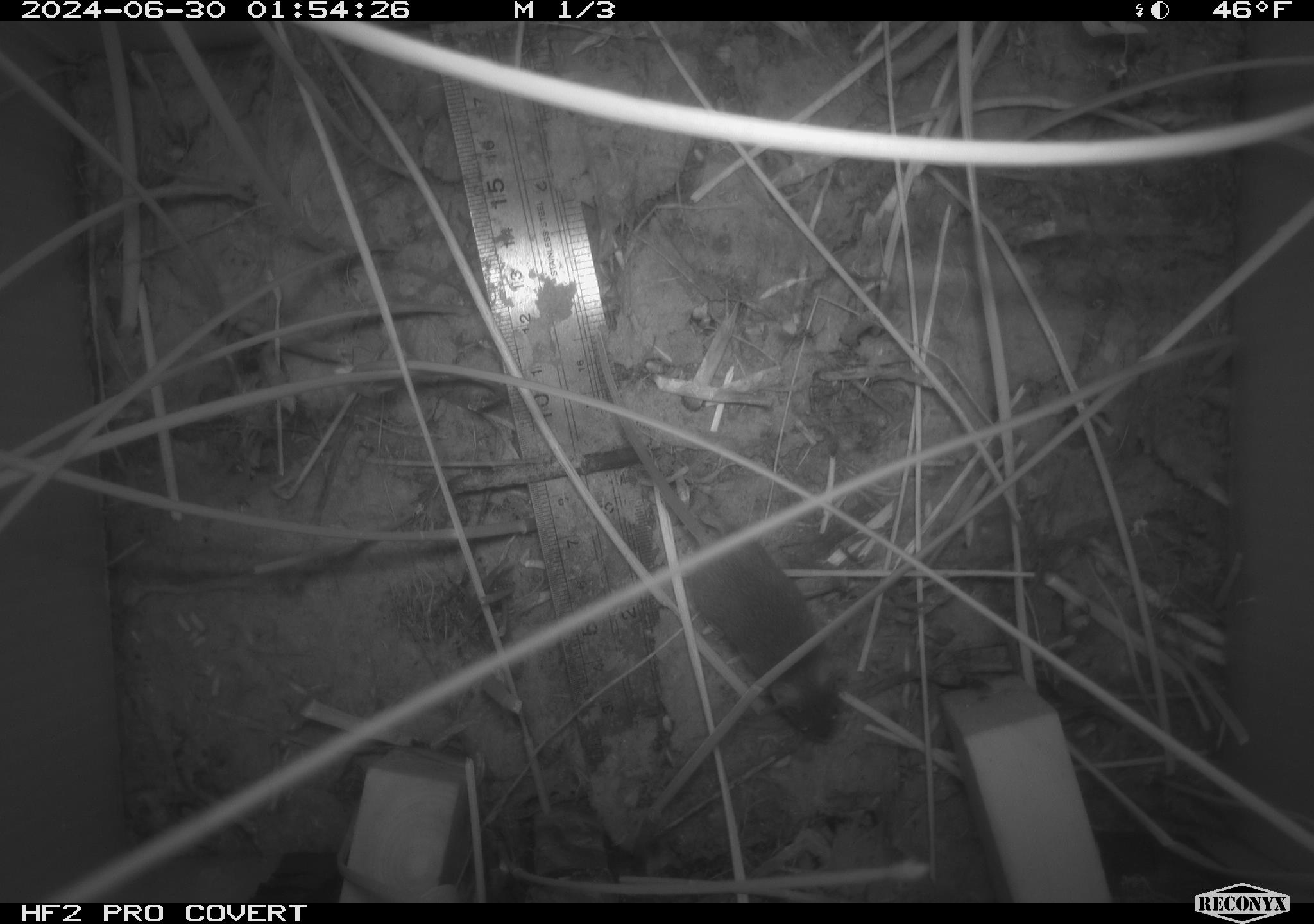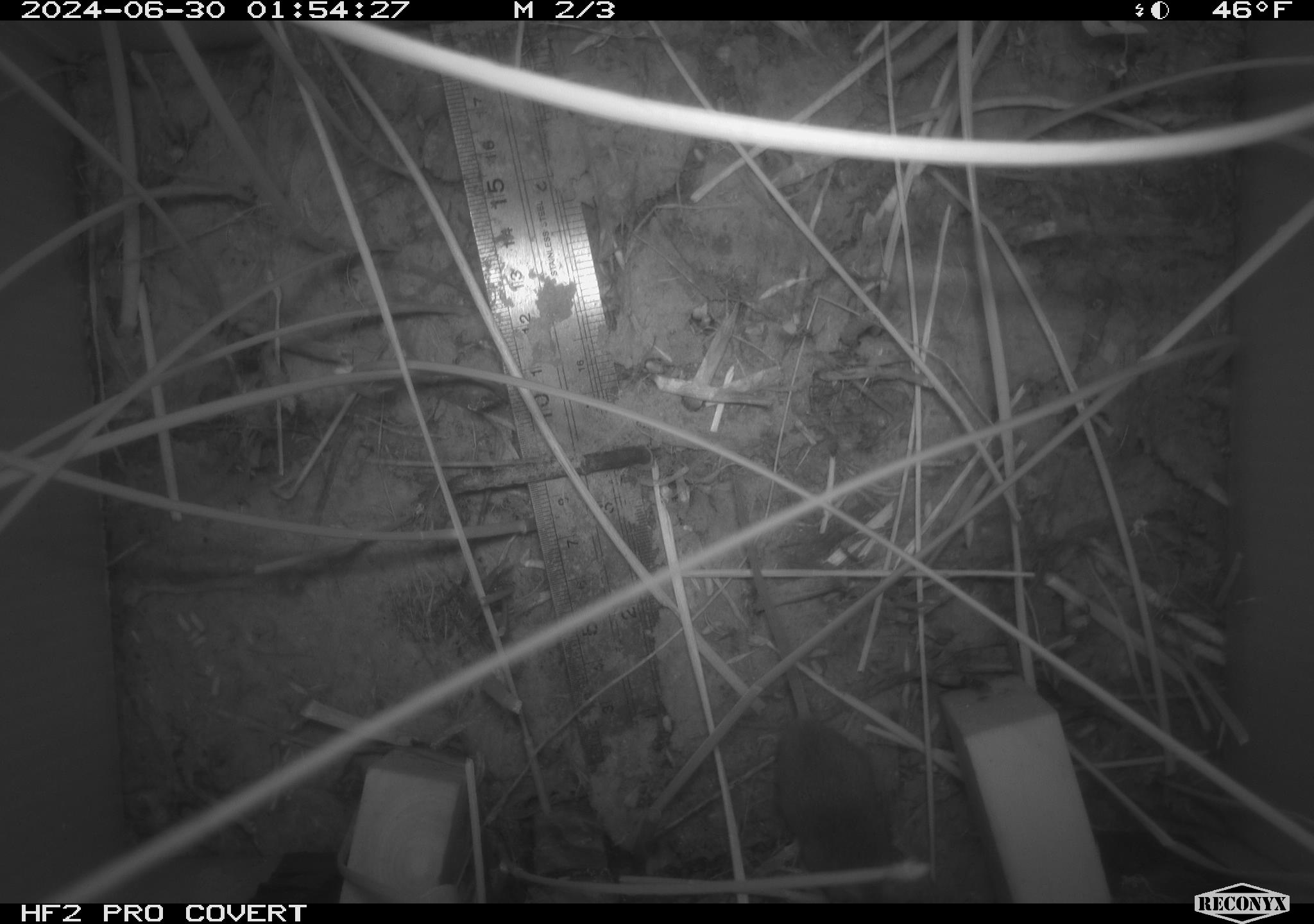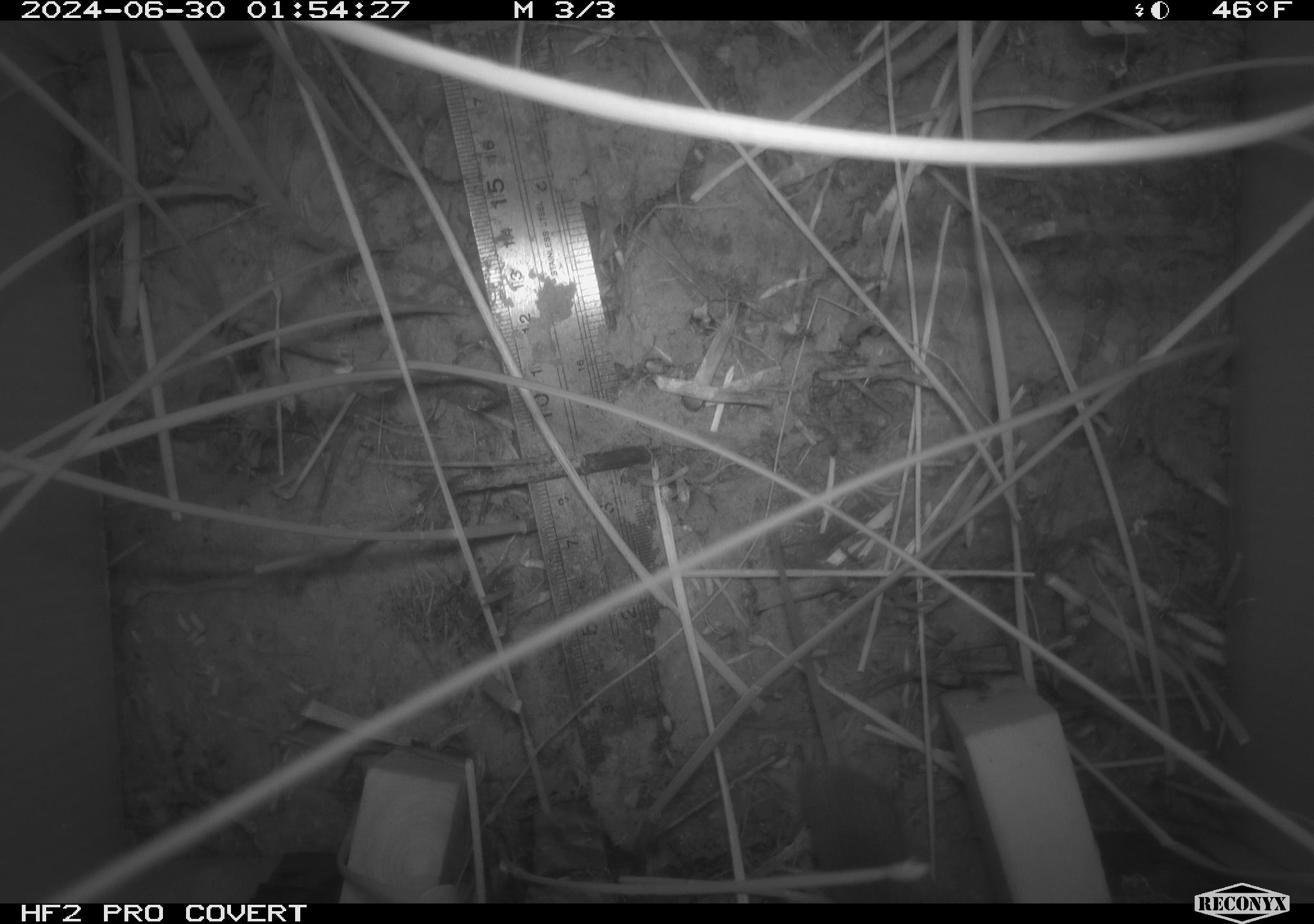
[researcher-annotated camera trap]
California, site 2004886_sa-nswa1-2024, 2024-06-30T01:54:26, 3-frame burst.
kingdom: Animalia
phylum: Chordata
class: Mammalia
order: Rodentia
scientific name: Rodentia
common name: rodent